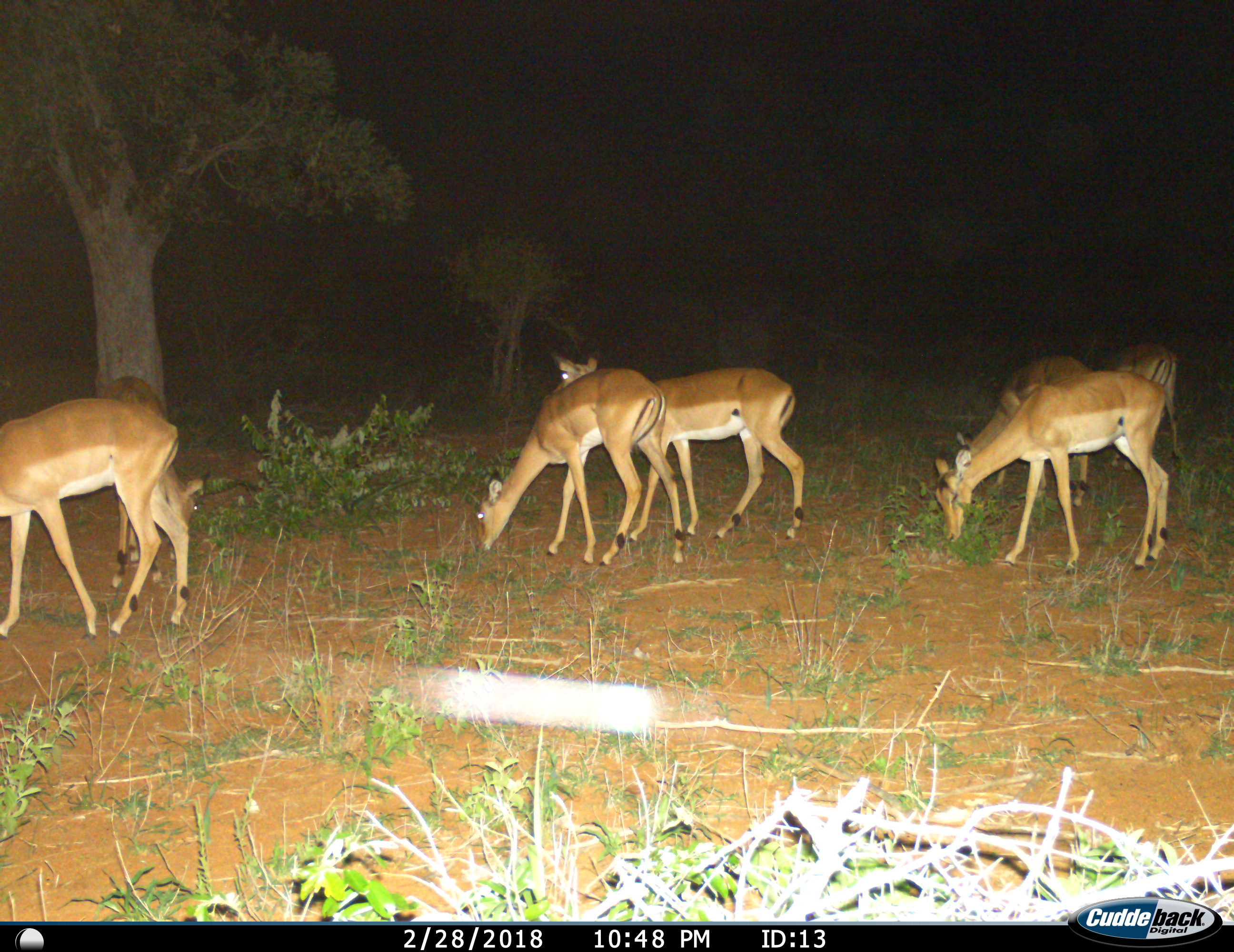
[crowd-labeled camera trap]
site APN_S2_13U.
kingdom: Animalia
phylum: Chordata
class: Mammalia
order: Artiodactyla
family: Bovidae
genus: Aepyceros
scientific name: Aepyceros melampus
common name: impala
Impala (Aepyceros melampus), count 7. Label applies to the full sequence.